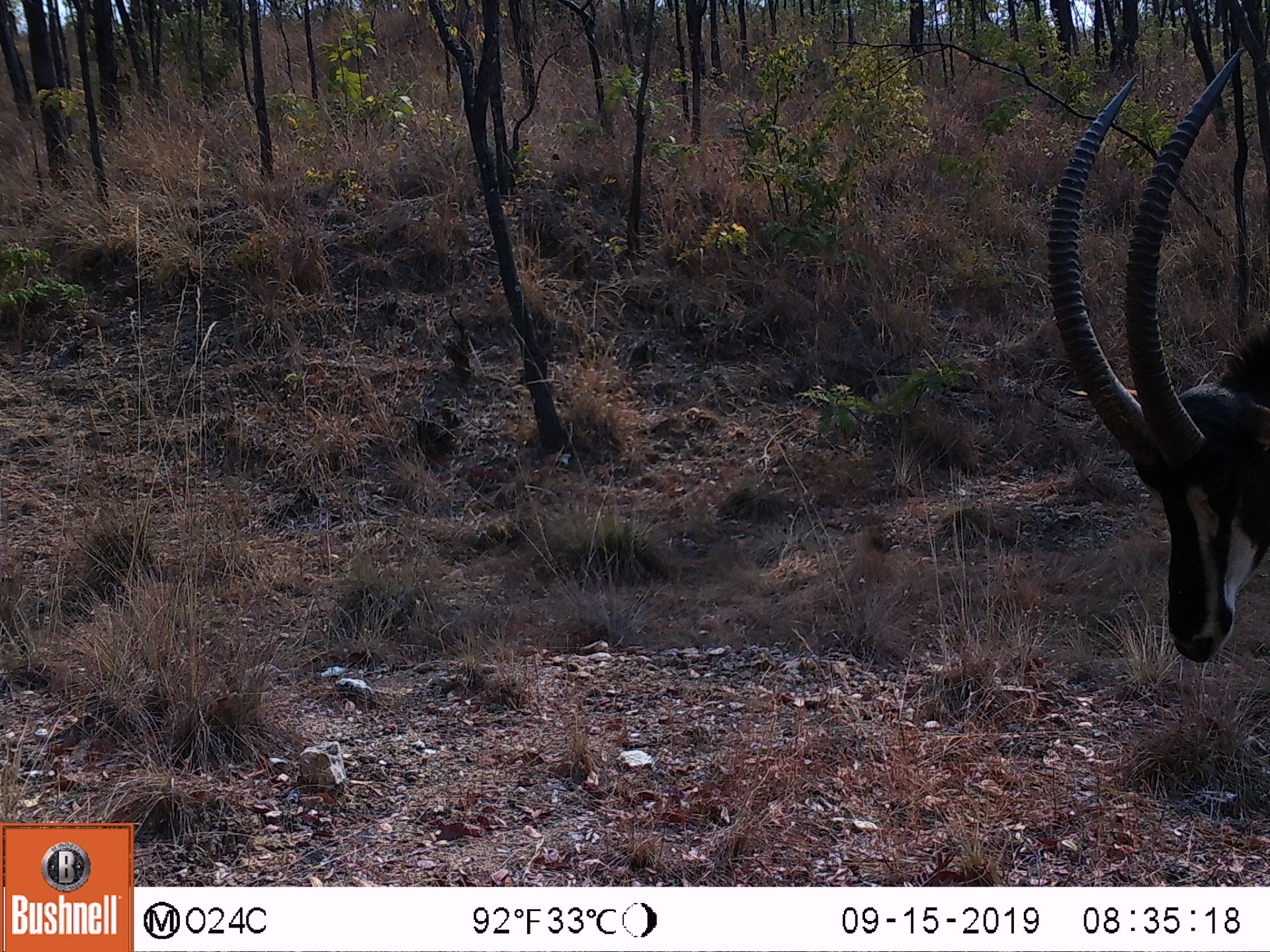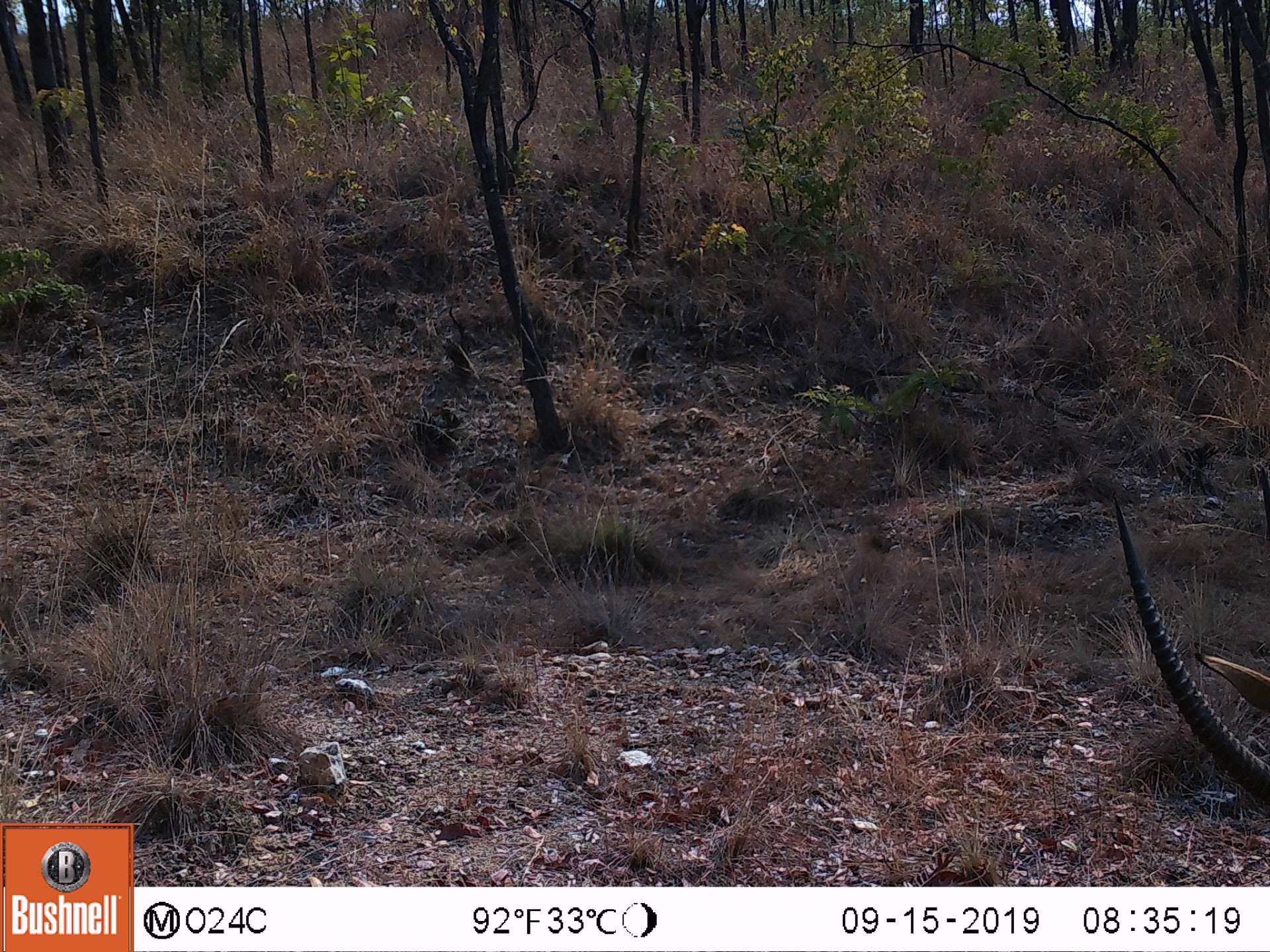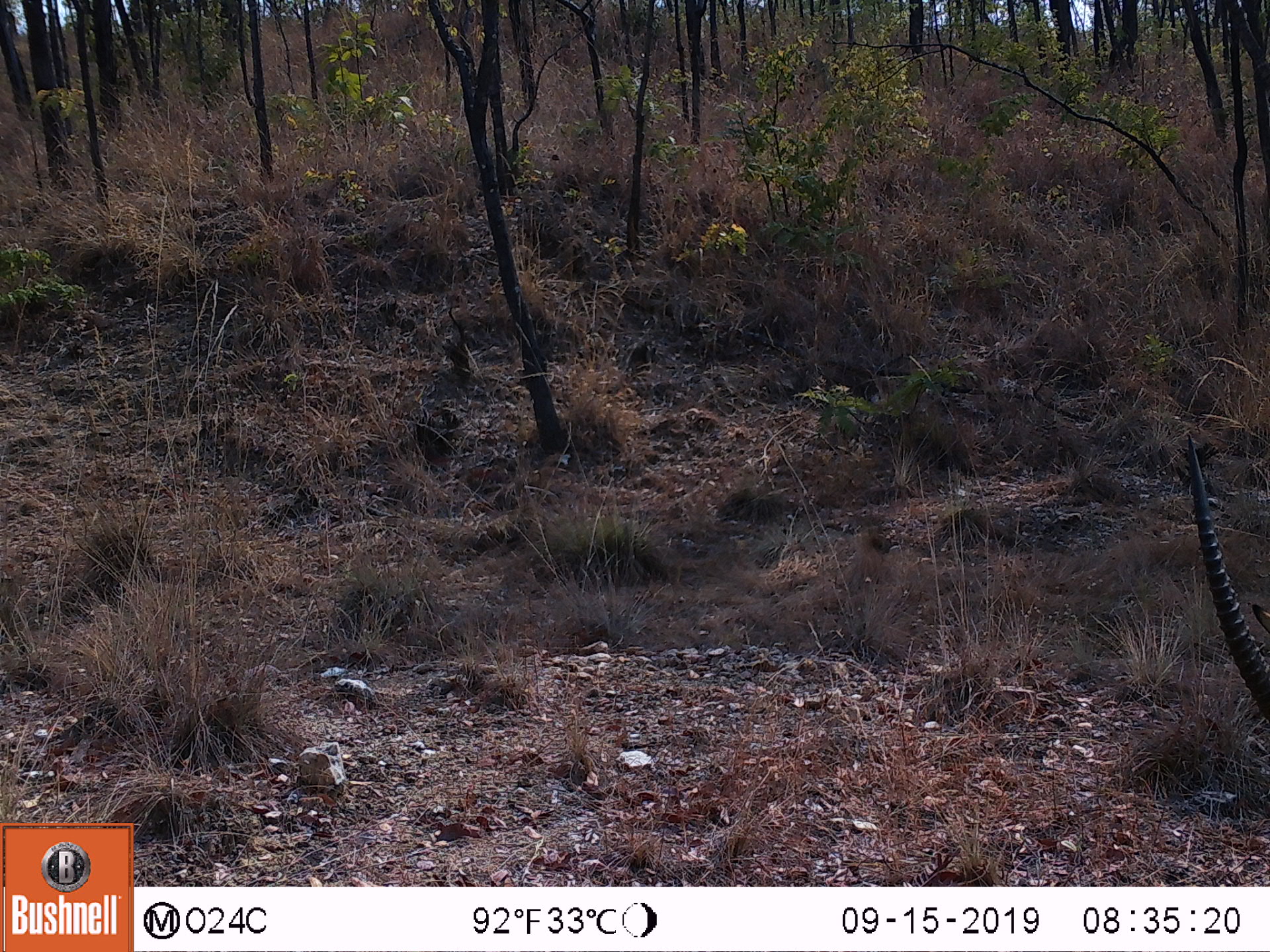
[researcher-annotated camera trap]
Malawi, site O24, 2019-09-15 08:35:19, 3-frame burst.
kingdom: Animalia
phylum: Chordata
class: Mammalia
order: Artiodactyla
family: Bovidae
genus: Hippotragus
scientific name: Hippotragus niger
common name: sable antelope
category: sable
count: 1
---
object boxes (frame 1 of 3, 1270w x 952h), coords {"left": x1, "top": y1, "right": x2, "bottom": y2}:
sable: {"left": 1035, "top": 42, "right": 1268, "bottom": 667}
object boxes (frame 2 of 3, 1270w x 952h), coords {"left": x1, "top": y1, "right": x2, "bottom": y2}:
sable: {"left": 1105, "top": 484, "right": 1268, "bottom": 819}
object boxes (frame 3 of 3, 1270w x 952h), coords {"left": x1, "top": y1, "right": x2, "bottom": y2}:
sable: {"left": 1177, "top": 421, "right": 1268, "bottom": 727}